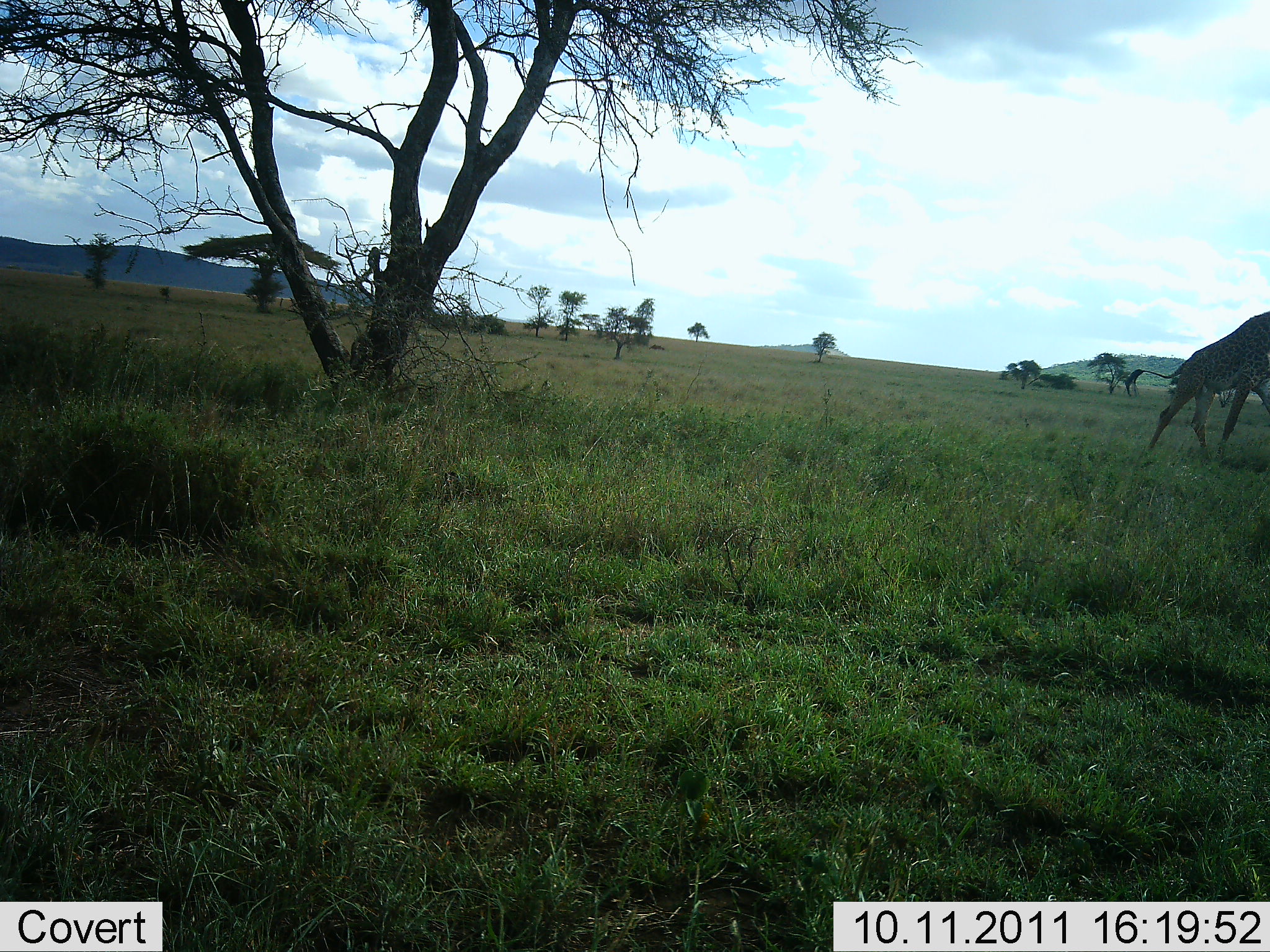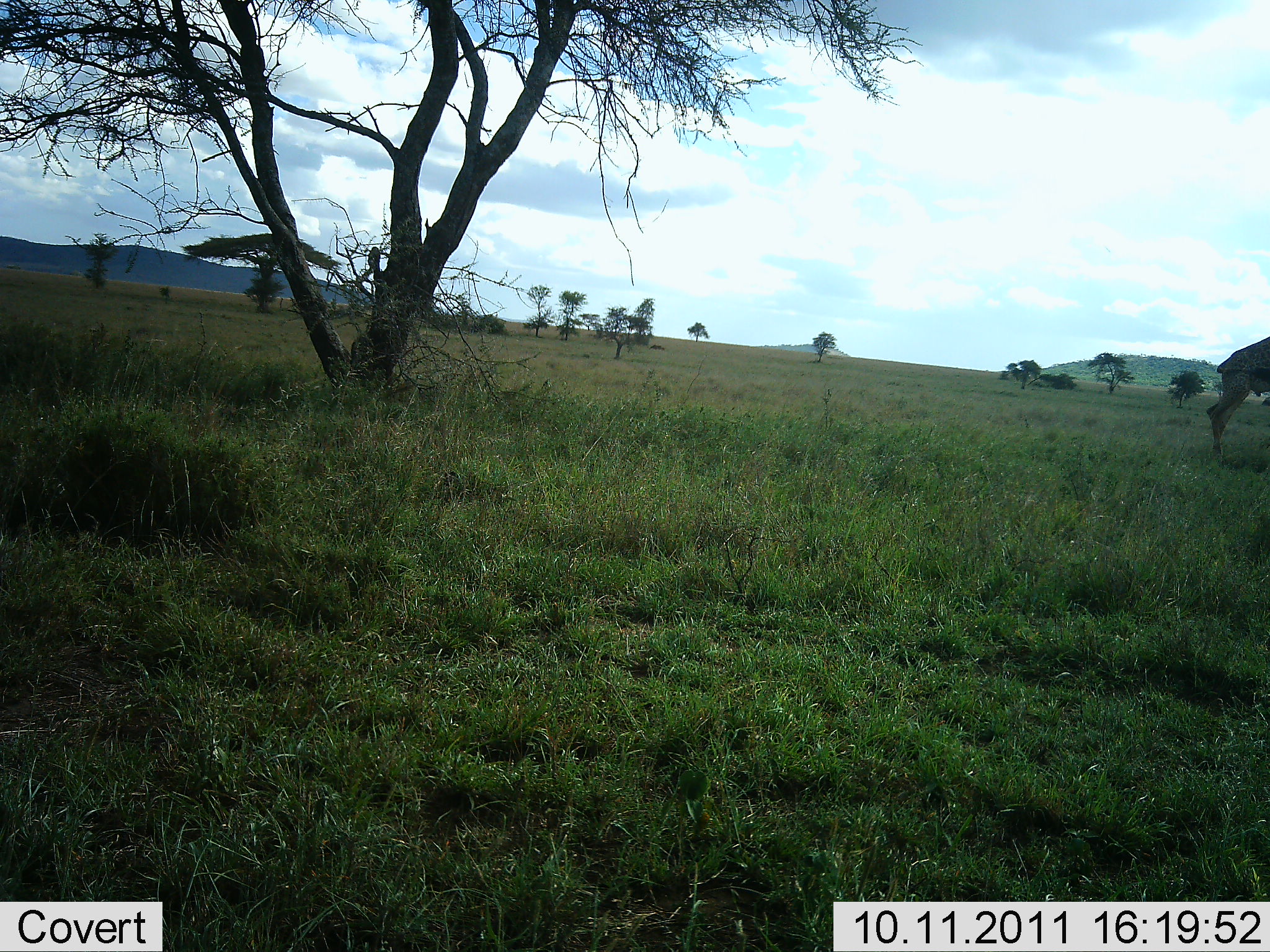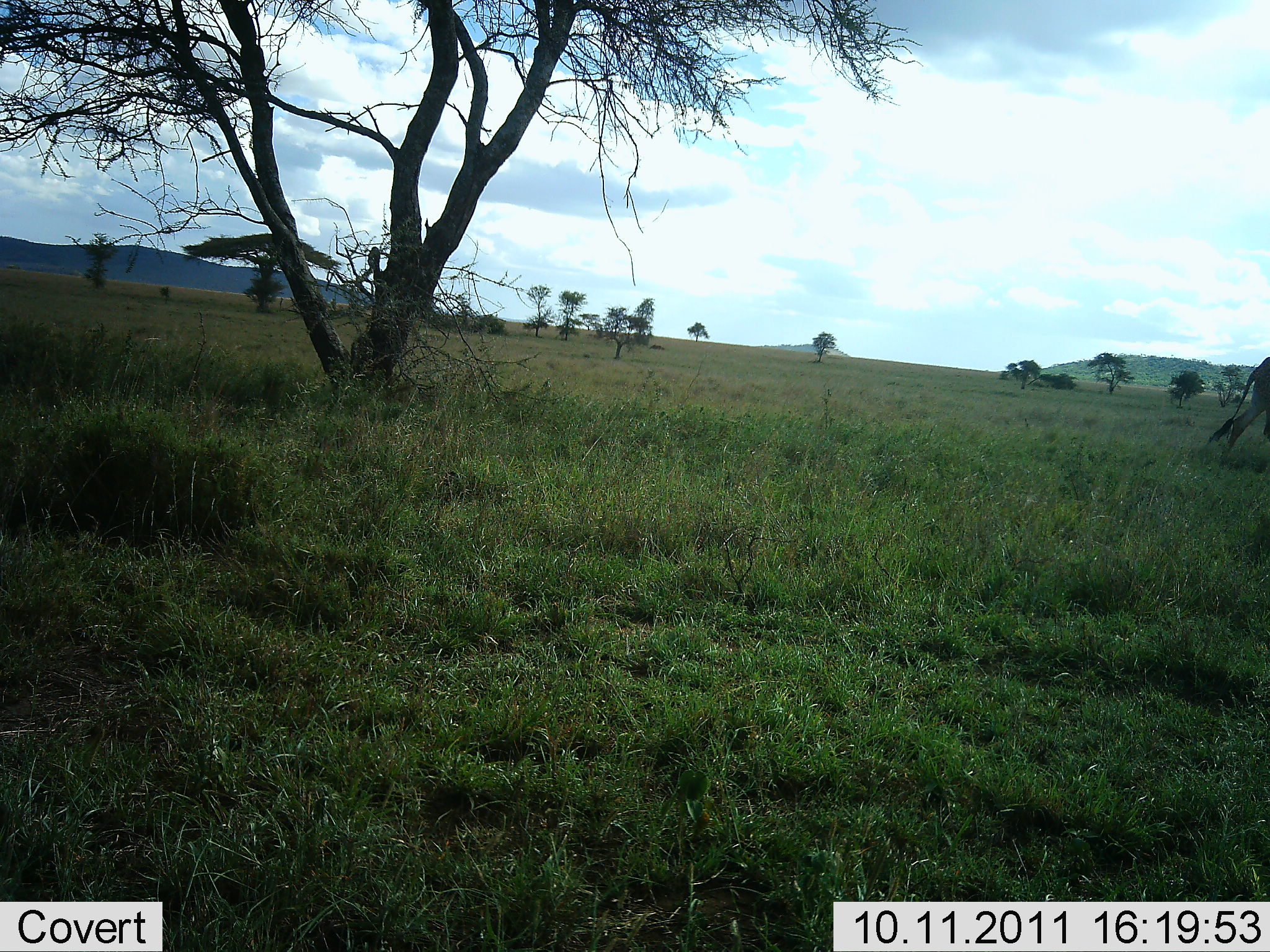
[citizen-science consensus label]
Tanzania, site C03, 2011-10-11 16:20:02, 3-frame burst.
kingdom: Animalia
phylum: Chordata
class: Mammalia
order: Artiodactyla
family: Giraffidae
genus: Giraffa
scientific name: Giraffa camelopardalis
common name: giraffe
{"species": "giraffe (Giraffa camelopardalis)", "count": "1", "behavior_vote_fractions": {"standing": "0%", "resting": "0%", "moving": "100%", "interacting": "0%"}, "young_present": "0%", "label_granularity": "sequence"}